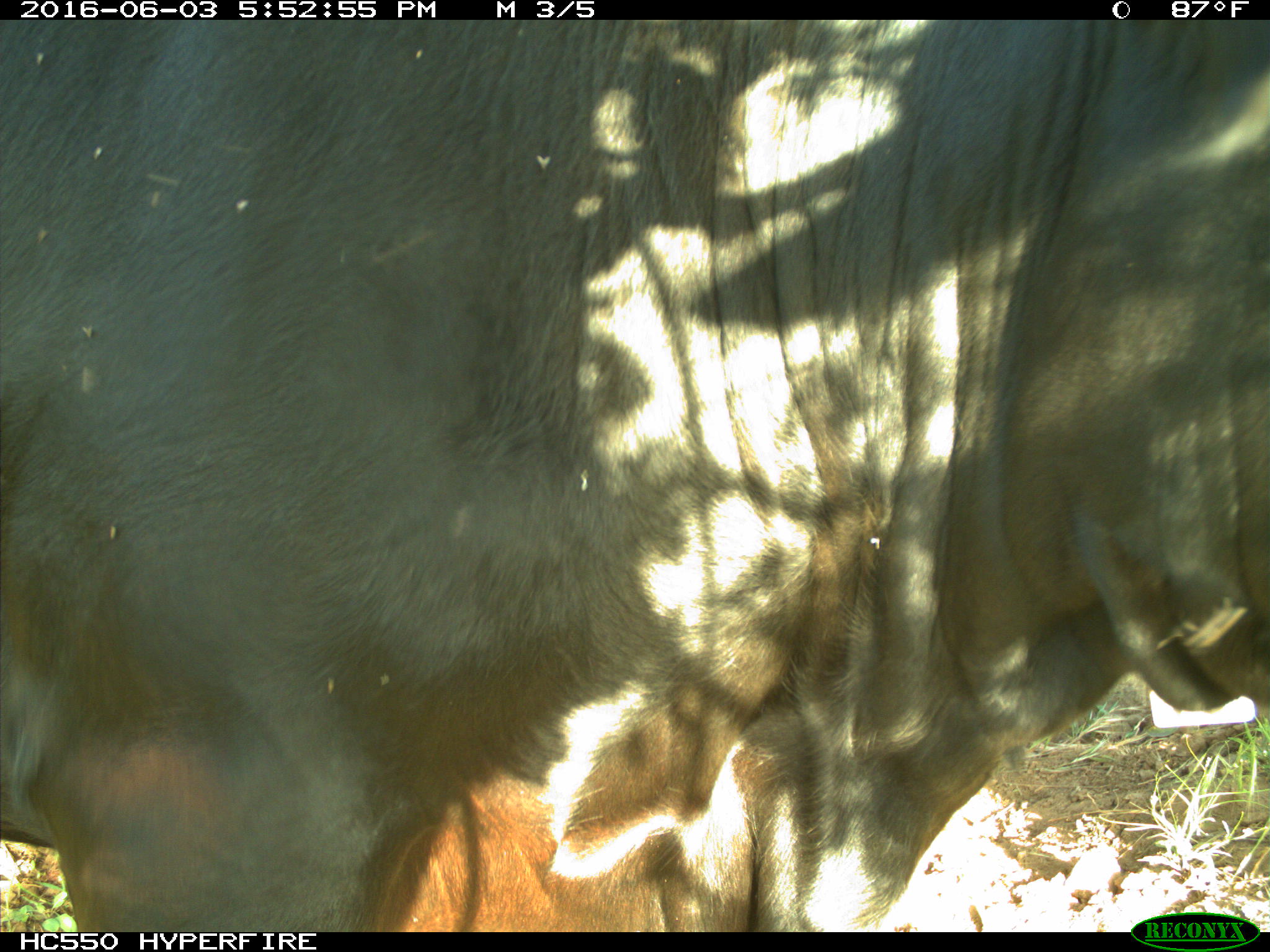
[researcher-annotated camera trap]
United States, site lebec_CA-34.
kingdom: Animalia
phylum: Chordata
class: Mammalia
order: Artiodactyla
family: Bovidae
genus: Bos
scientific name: Bos taurus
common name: domestic cow